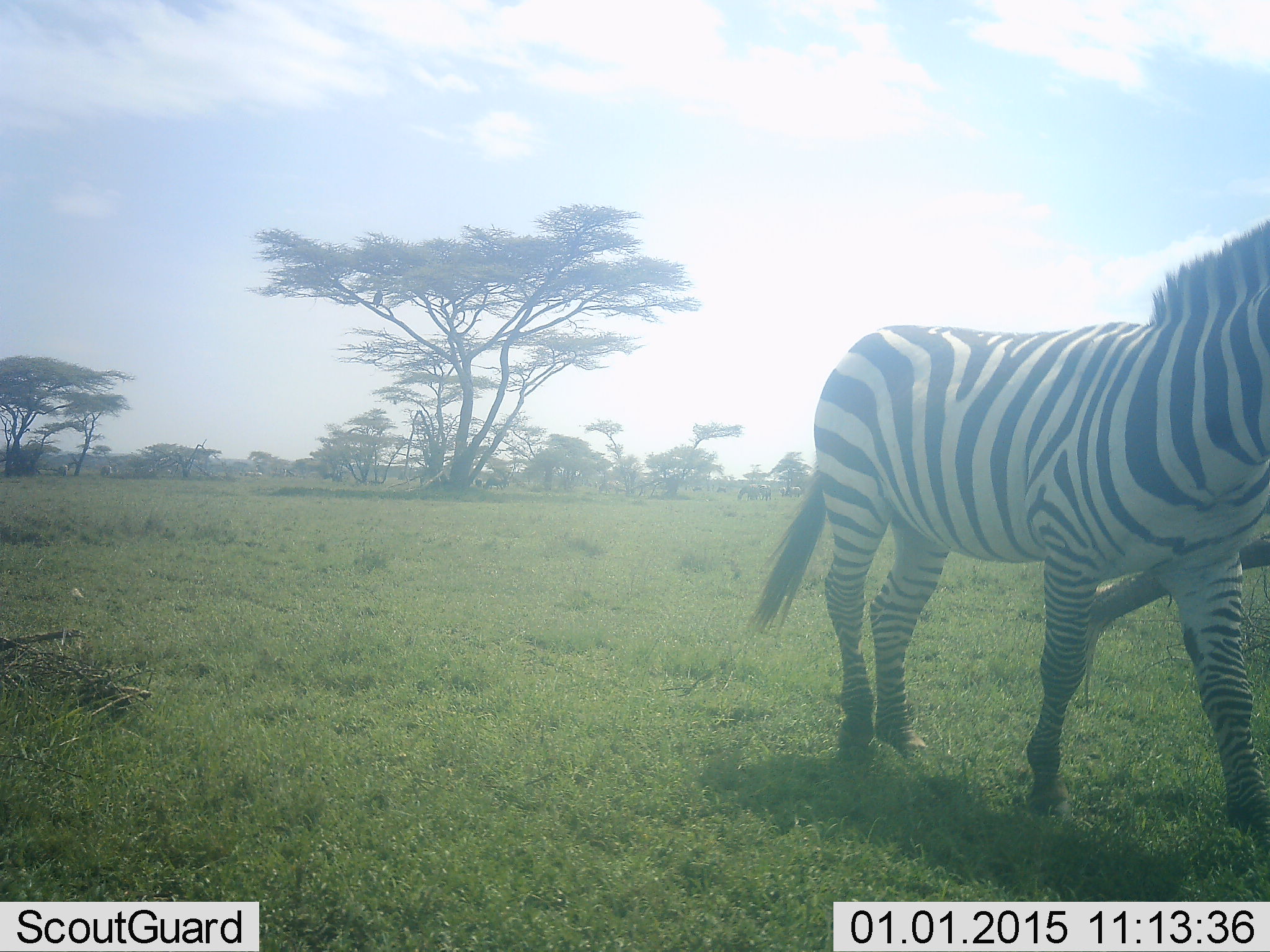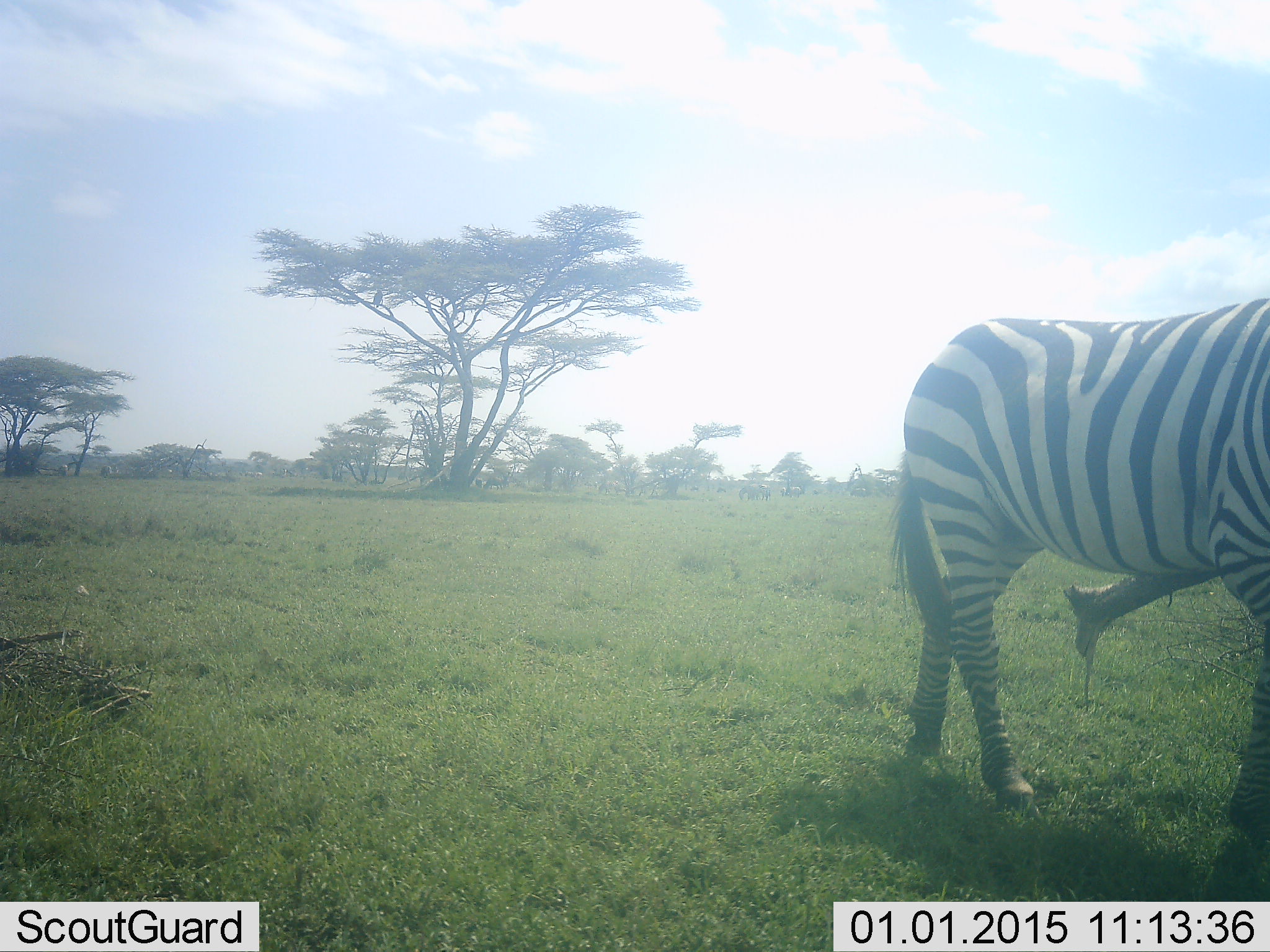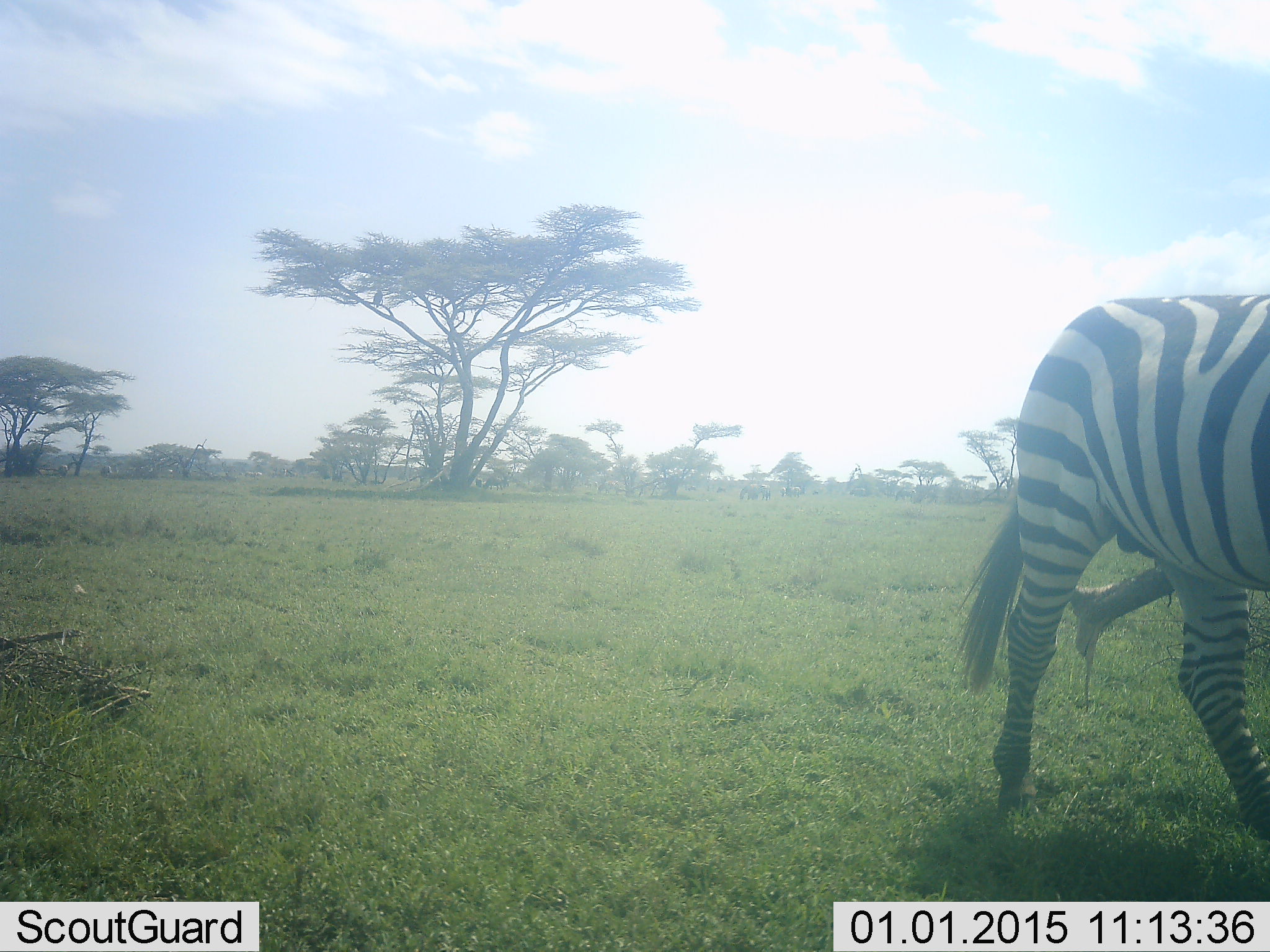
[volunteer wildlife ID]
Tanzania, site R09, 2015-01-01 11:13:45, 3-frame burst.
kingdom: Animalia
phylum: Chordata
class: Mammalia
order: Perissodactyla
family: Equidae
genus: Equus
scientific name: Equus quagga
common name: plains zebra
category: zebra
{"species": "zebra (plains zebra) (Equus quagga)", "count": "1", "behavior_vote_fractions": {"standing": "9%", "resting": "0%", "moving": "91%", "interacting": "0%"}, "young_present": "0%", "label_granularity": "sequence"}